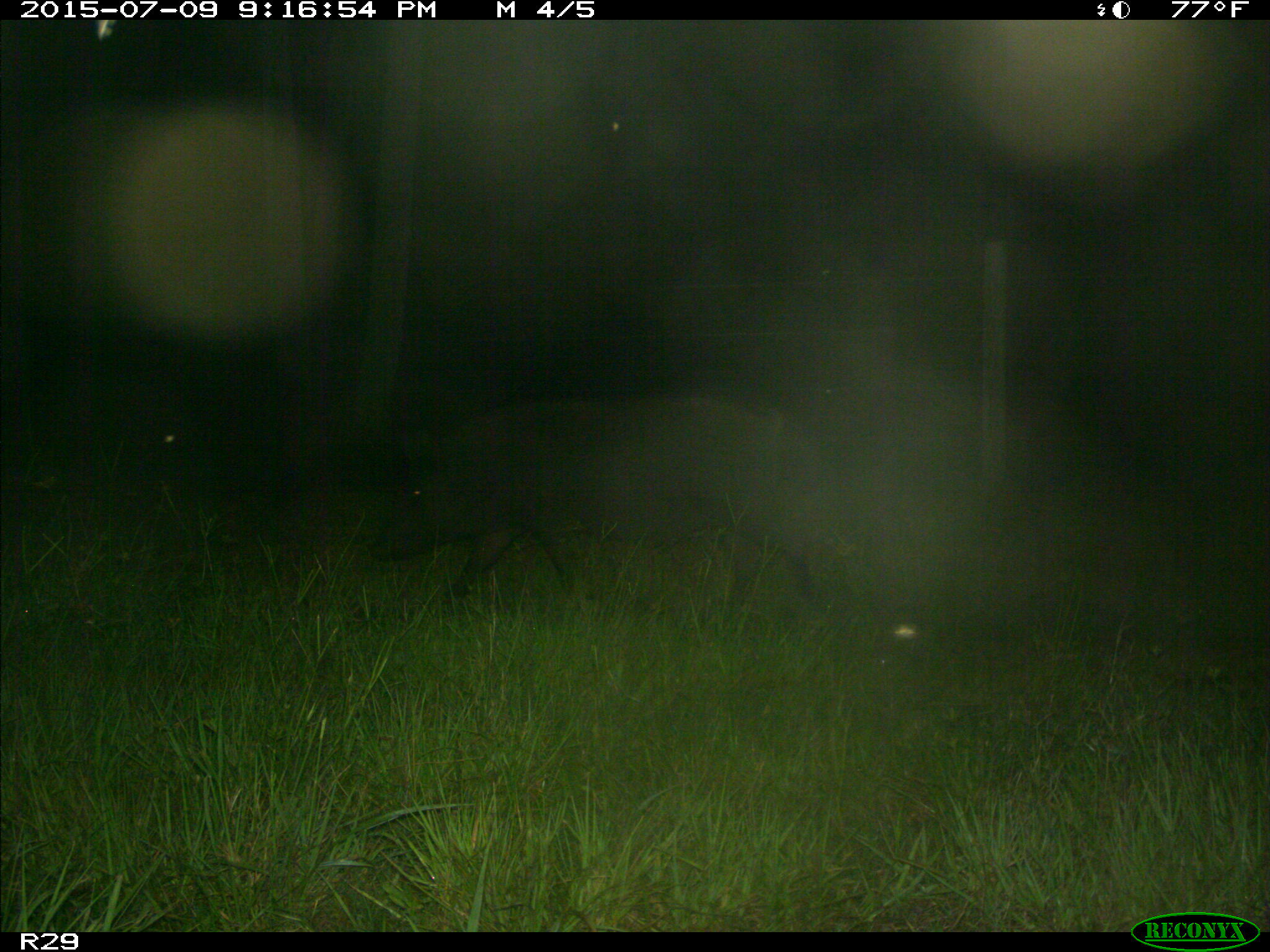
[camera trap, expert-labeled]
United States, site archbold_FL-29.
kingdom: Animalia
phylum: Chordata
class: Mammalia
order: Artiodactyla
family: Suidae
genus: Sus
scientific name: Sus scrofa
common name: wild boar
Sus scrofa (wild boar).